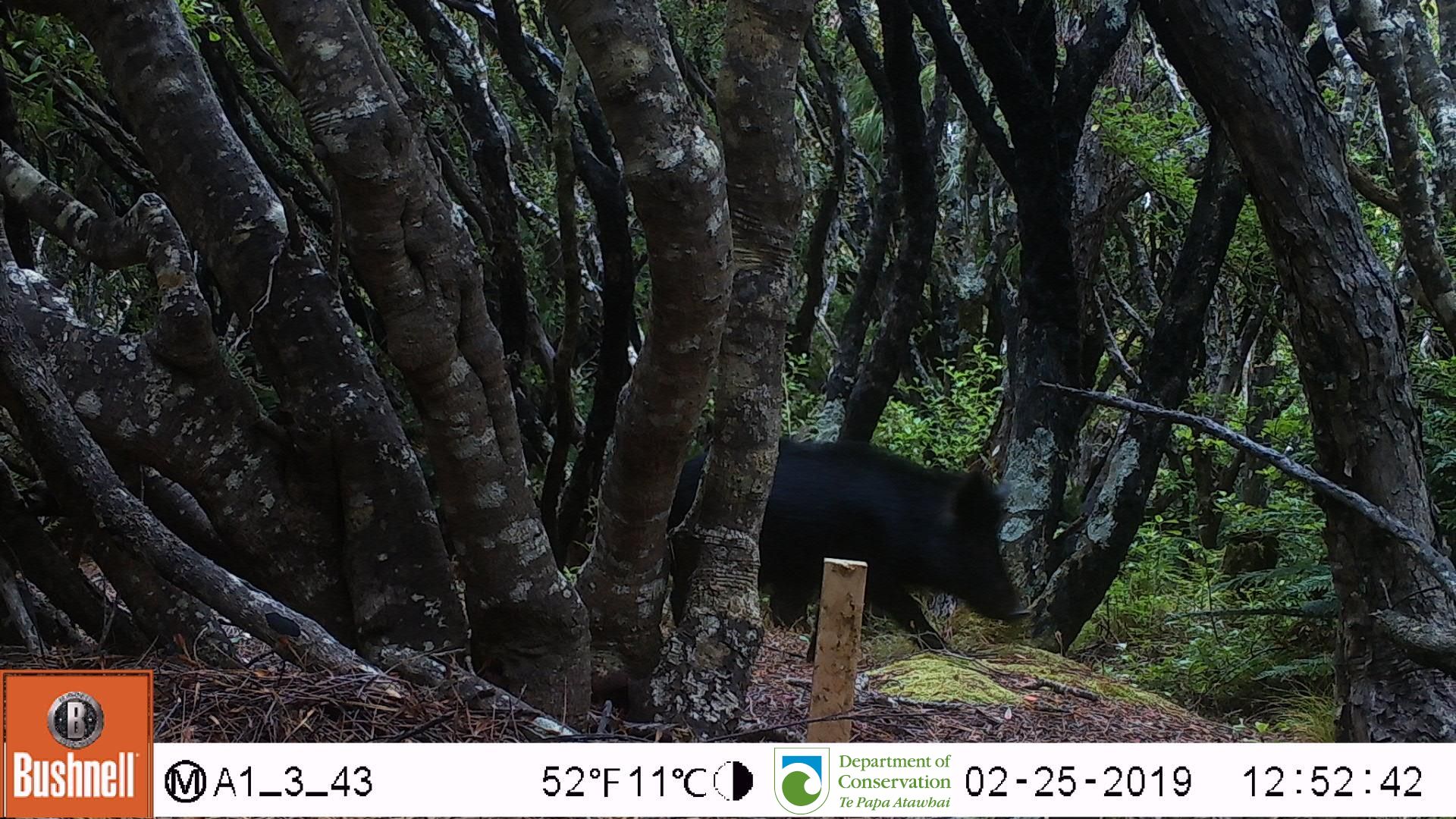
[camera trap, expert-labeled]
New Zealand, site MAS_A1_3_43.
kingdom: Animalia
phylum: Chordata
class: Mammalia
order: Artiodactyla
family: Suidae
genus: Sus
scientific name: Sus scrofa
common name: pig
Pig (Sus scrofa).